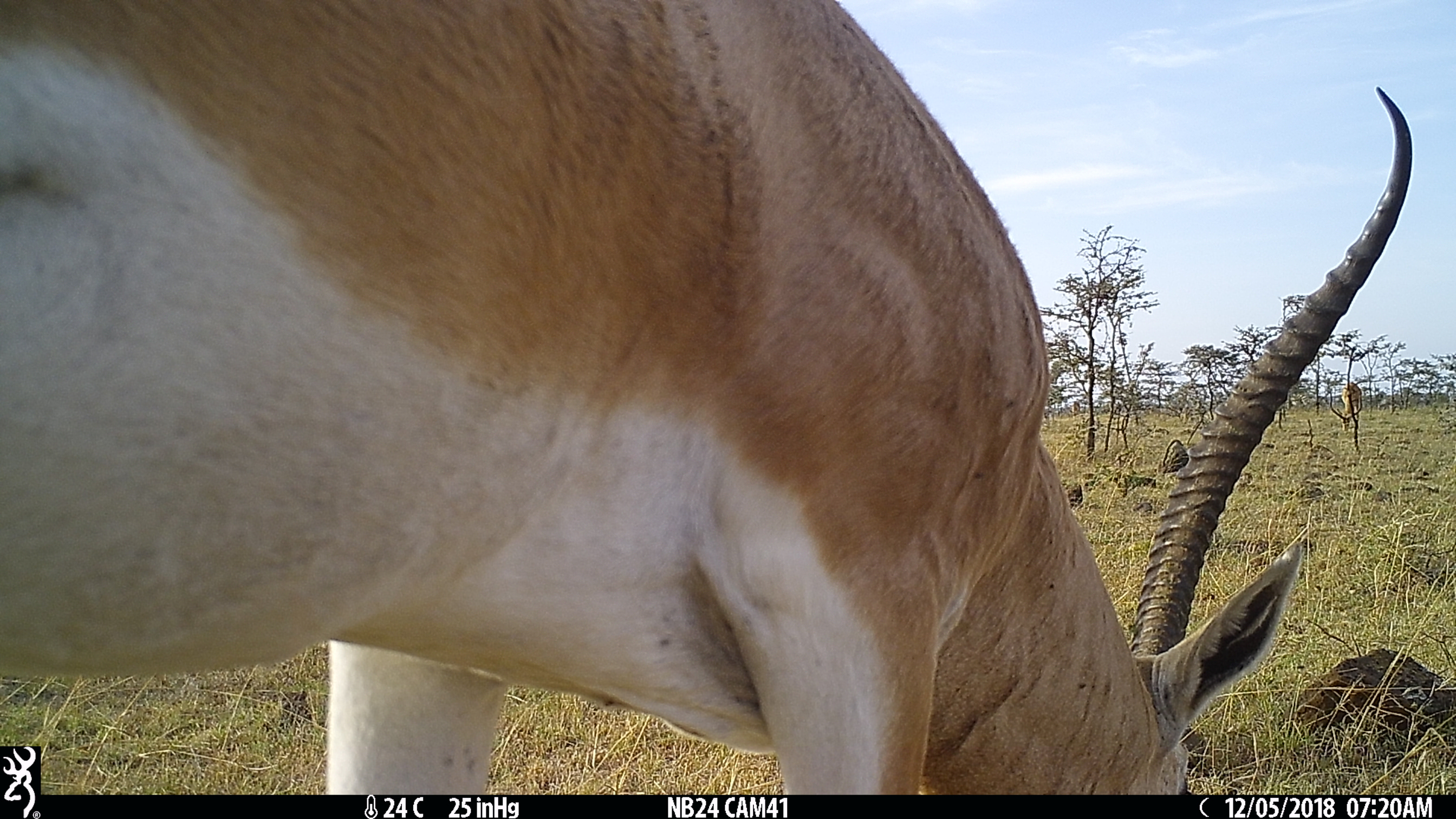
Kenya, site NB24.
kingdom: Animalia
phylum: Chordata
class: Mammalia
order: Artiodactyla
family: Bovidae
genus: Nanger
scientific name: Nanger granti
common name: grant's gazelle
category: gazelle grants